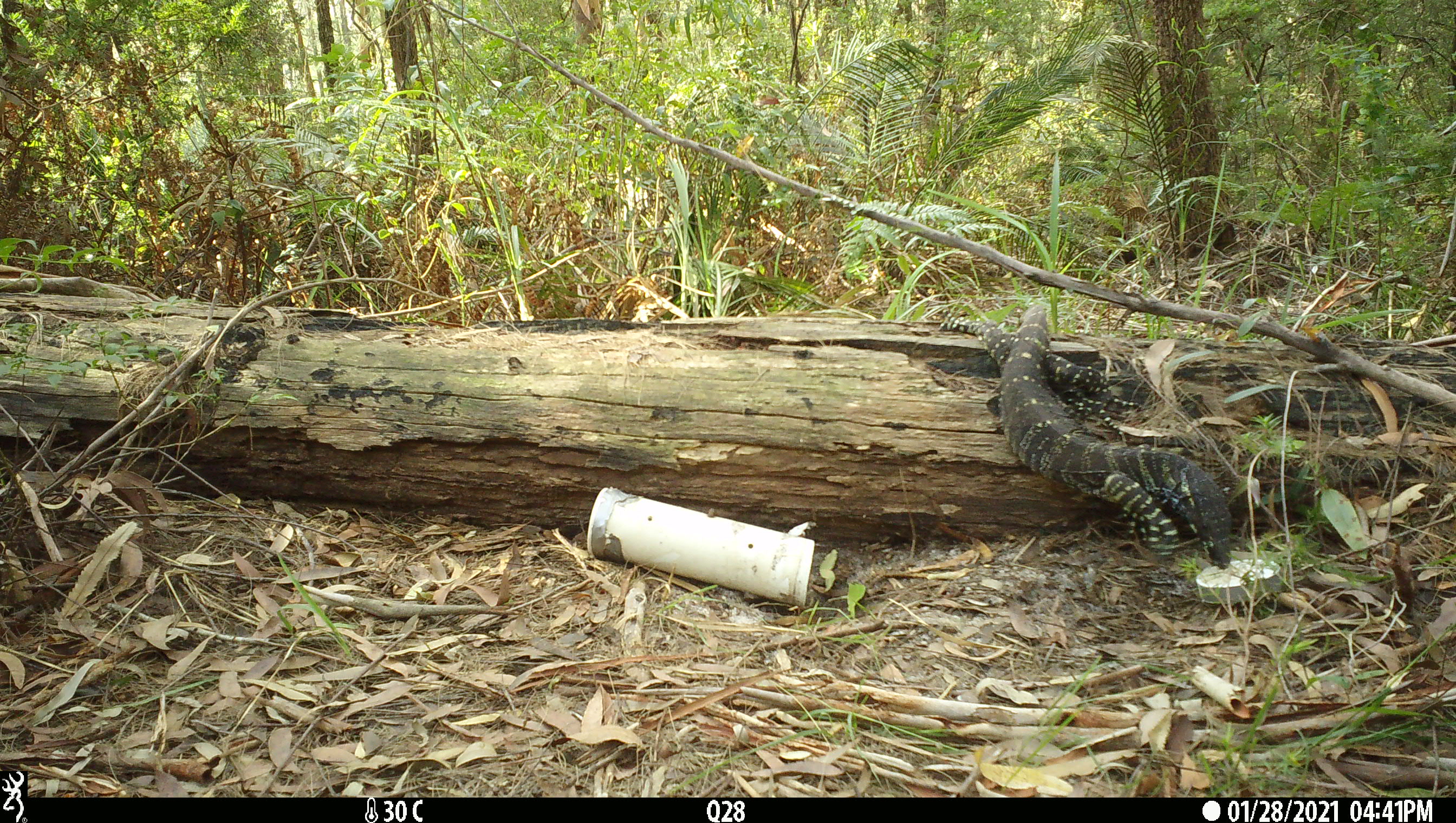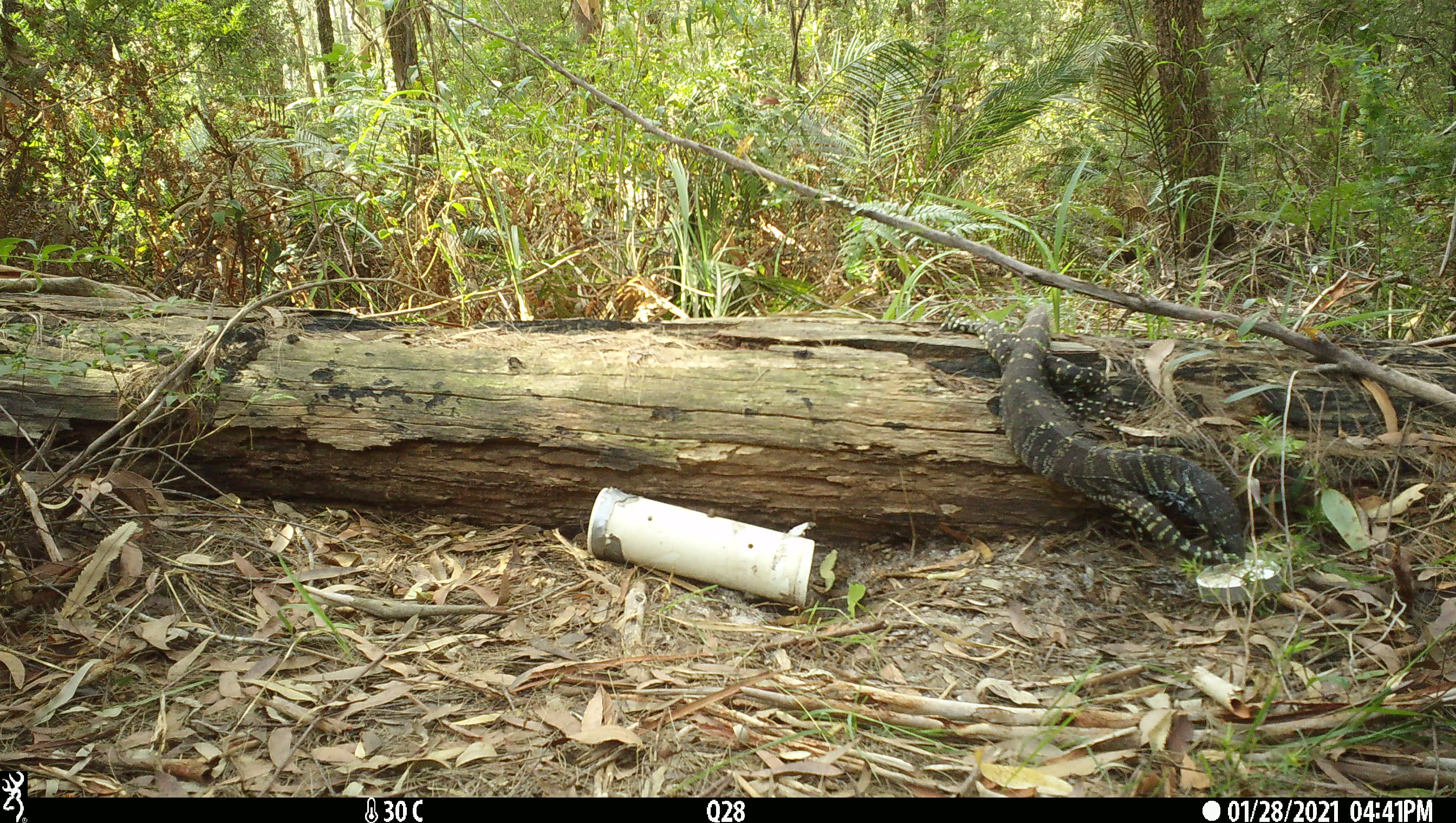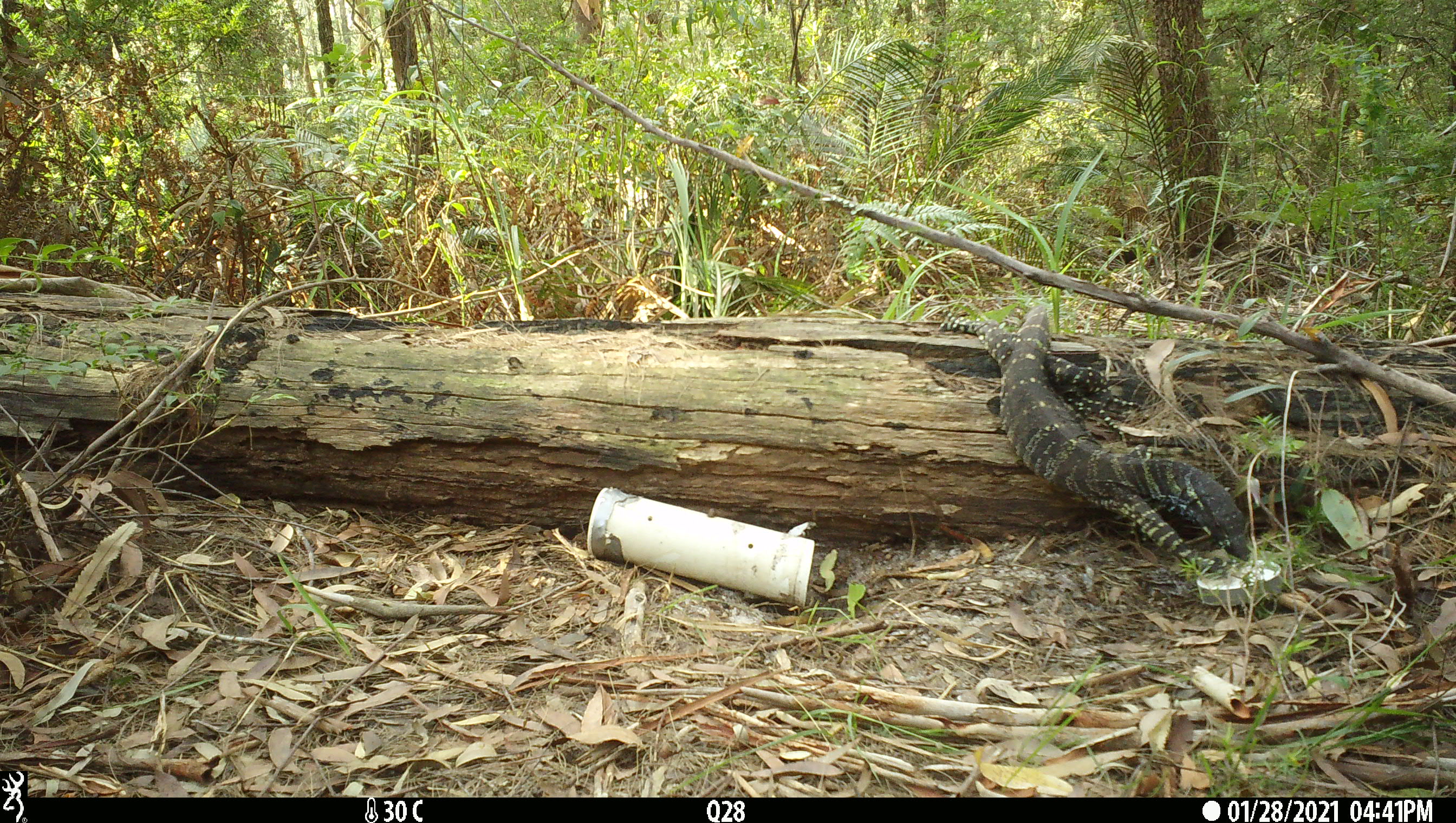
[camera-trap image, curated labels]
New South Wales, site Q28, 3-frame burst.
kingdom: Animalia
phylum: Chordata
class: Reptilia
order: Squamata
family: Varanidae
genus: Varanus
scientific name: Varanus varius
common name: lace monitor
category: goanna